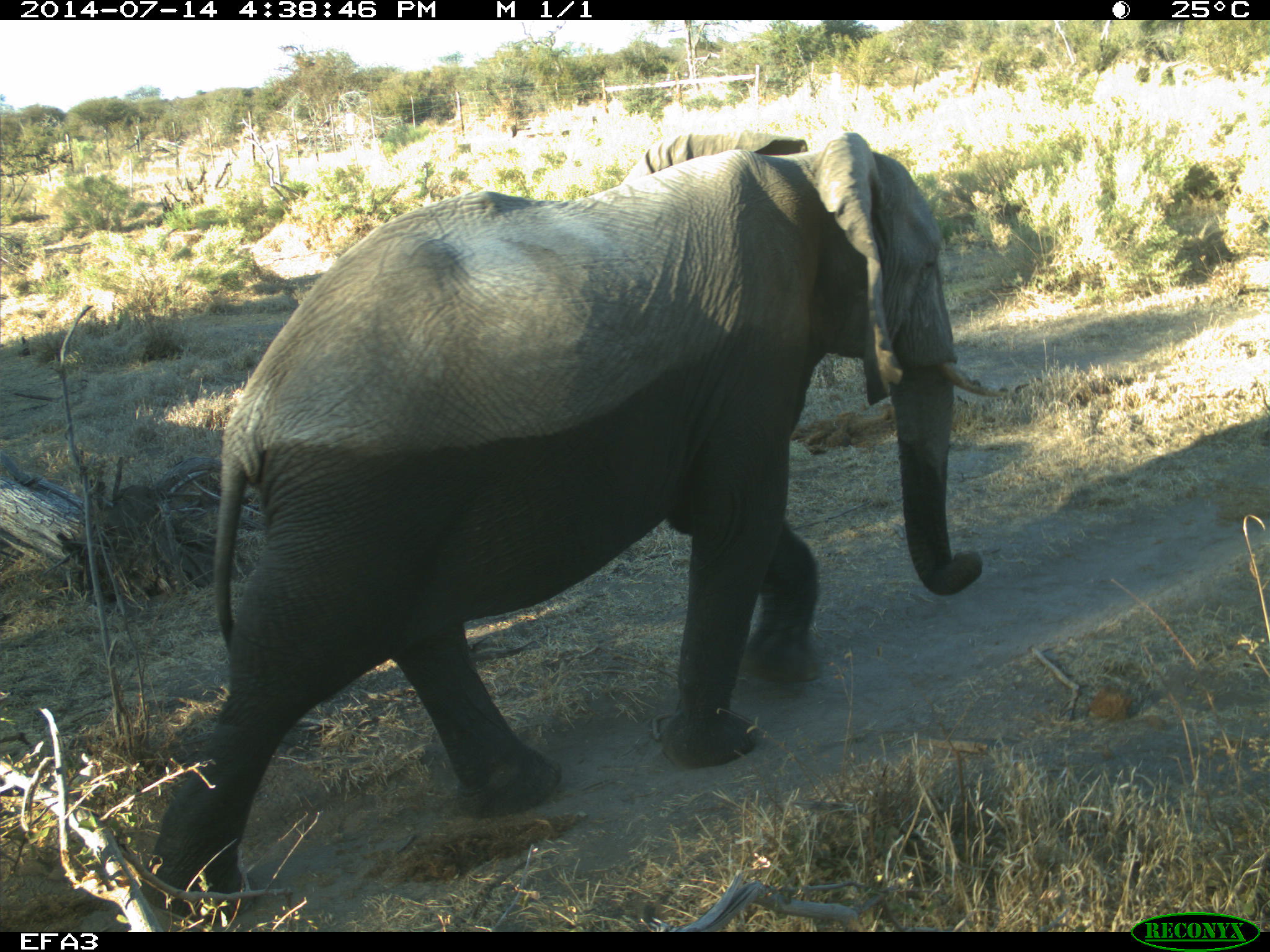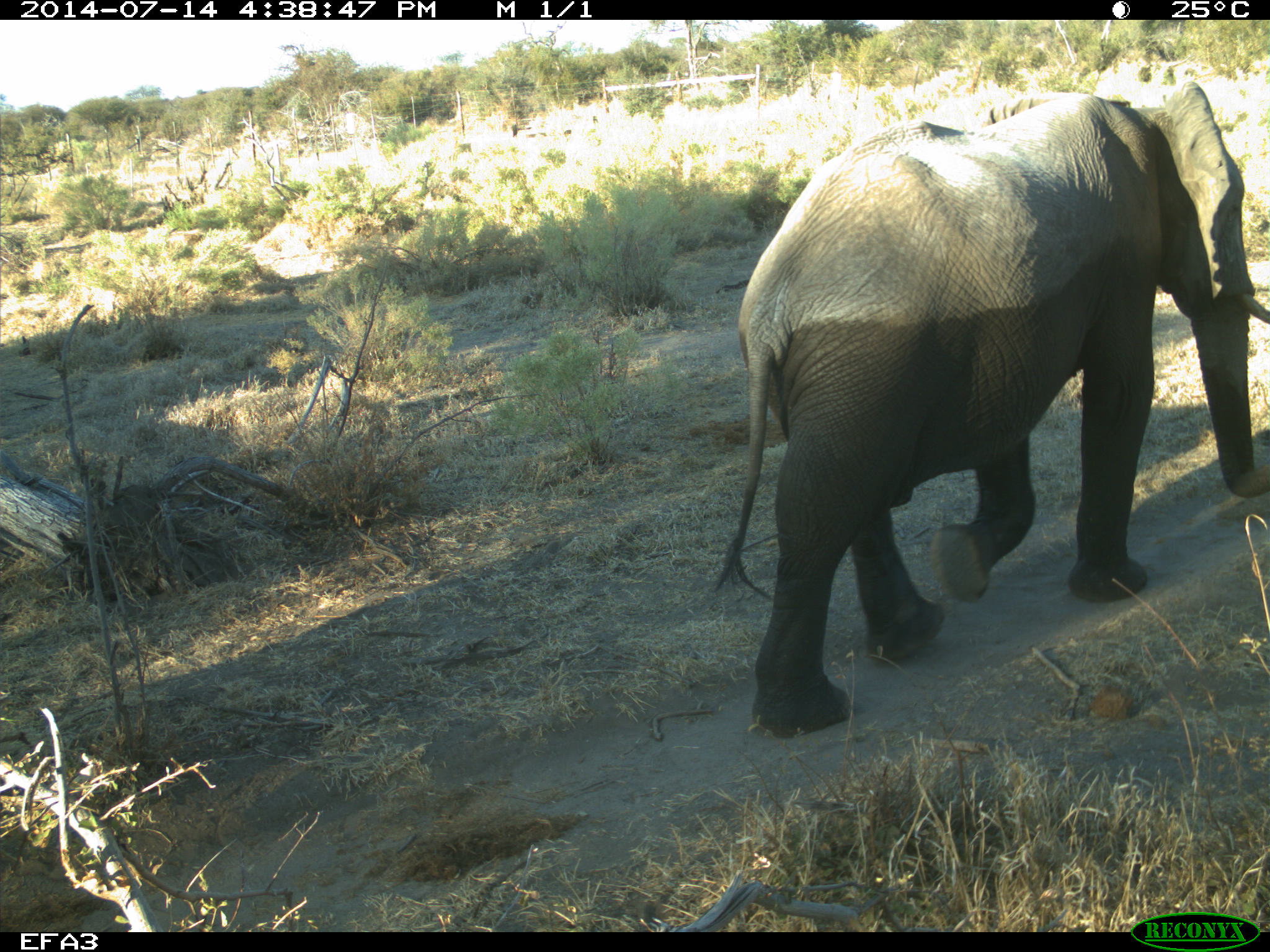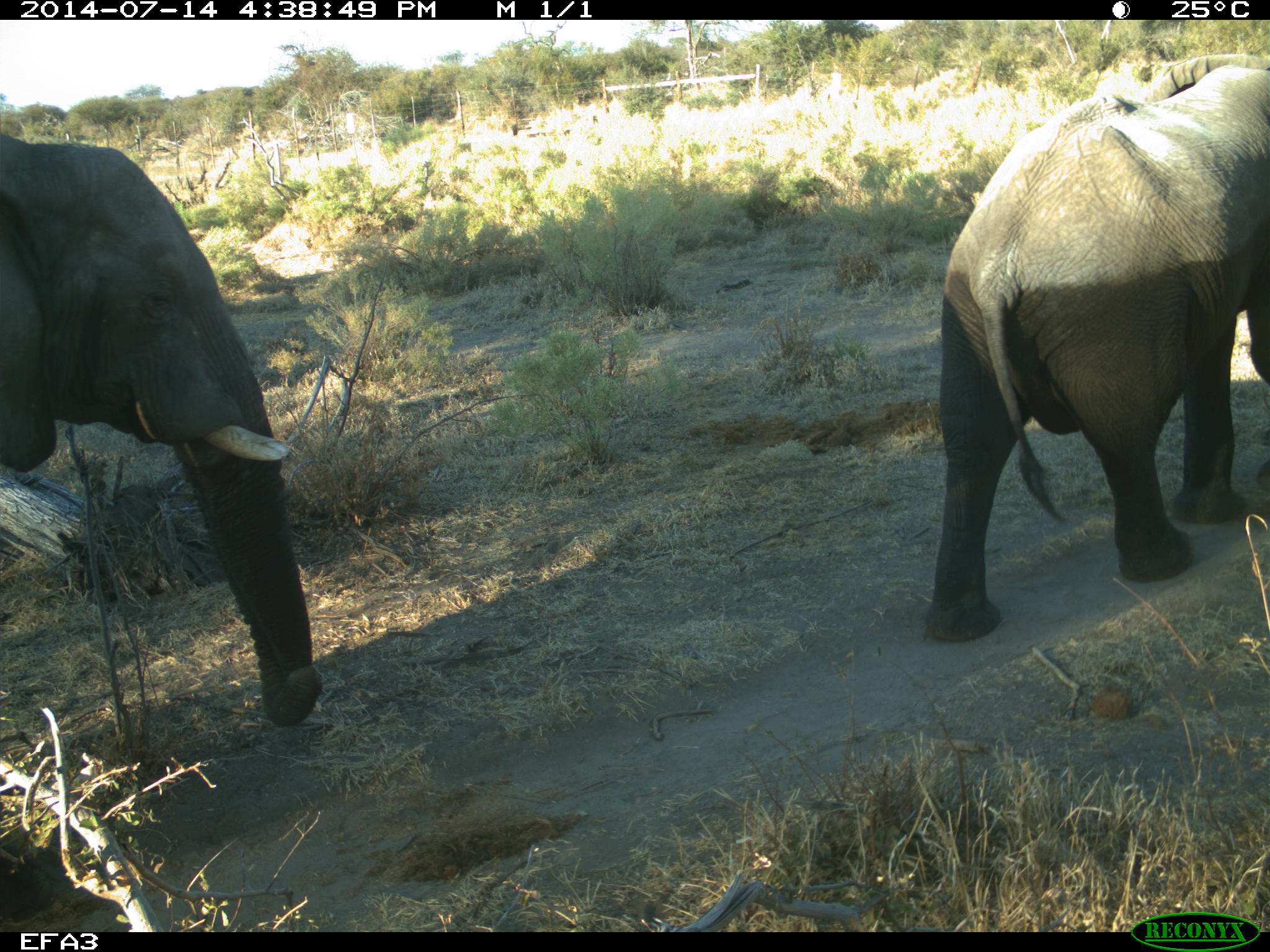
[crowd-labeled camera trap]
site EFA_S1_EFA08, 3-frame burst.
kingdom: Animalia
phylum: Chordata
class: Mammalia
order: Proboscidea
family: Elephantidae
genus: Loxodonta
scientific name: Loxodonta africana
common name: african bush elephant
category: elephant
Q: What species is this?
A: Elephant (african bush elephant) (Loxodonta africana).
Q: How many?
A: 2.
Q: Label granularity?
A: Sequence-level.